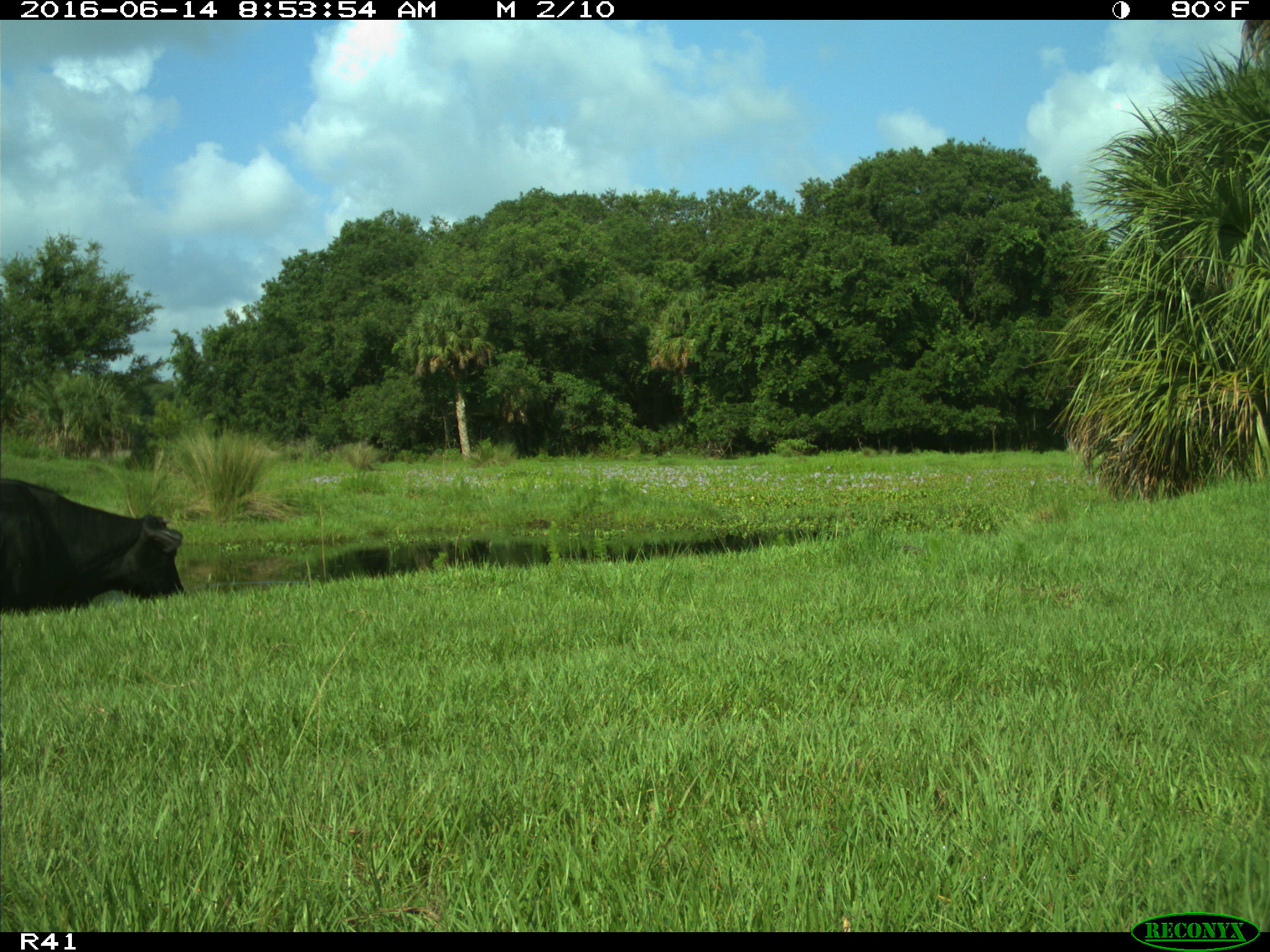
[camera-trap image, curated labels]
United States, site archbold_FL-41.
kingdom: Animalia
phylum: Chordata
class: Mammalia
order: Artiodactyla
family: Bovidae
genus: Bos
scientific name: Bos taurus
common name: domestic cow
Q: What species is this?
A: Bos taurus (domestic cow).